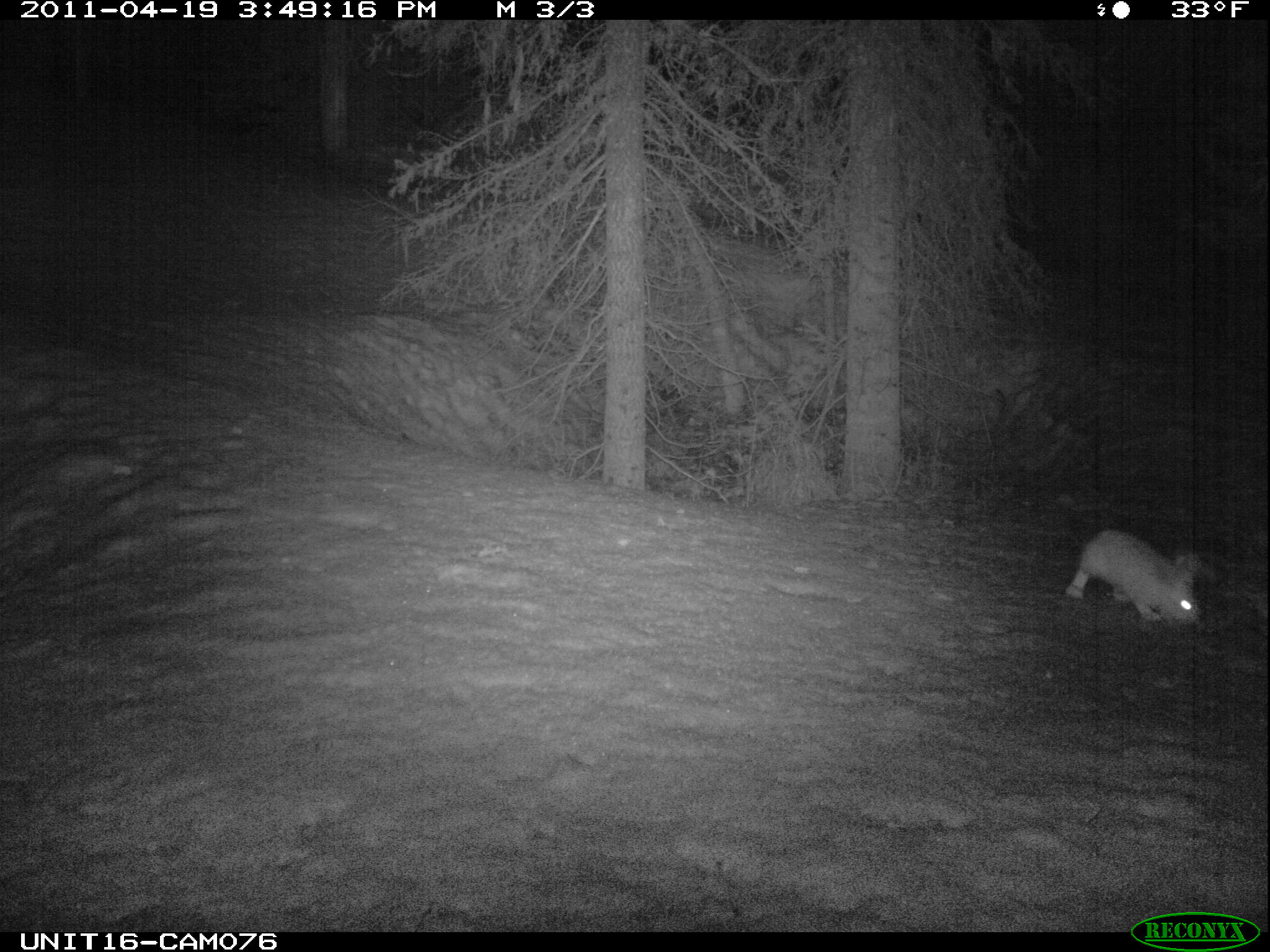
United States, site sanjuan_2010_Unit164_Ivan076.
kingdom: Animalia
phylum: Chordata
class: Mammalia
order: Lagomorpha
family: Leporidae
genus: Lepus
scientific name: Lepus americanus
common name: snowshoe hare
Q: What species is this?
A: Lepus americanus (snowshoe hare).